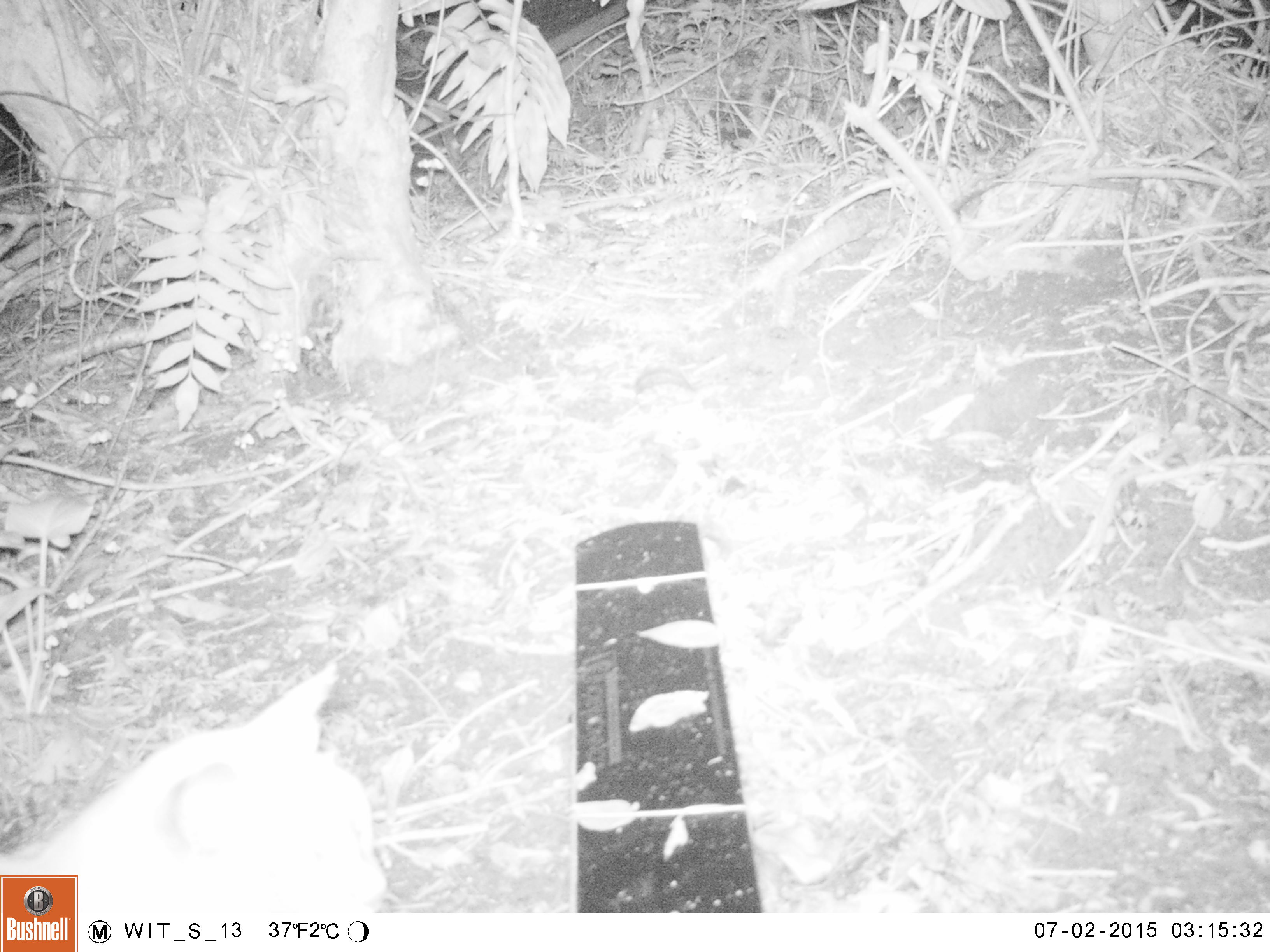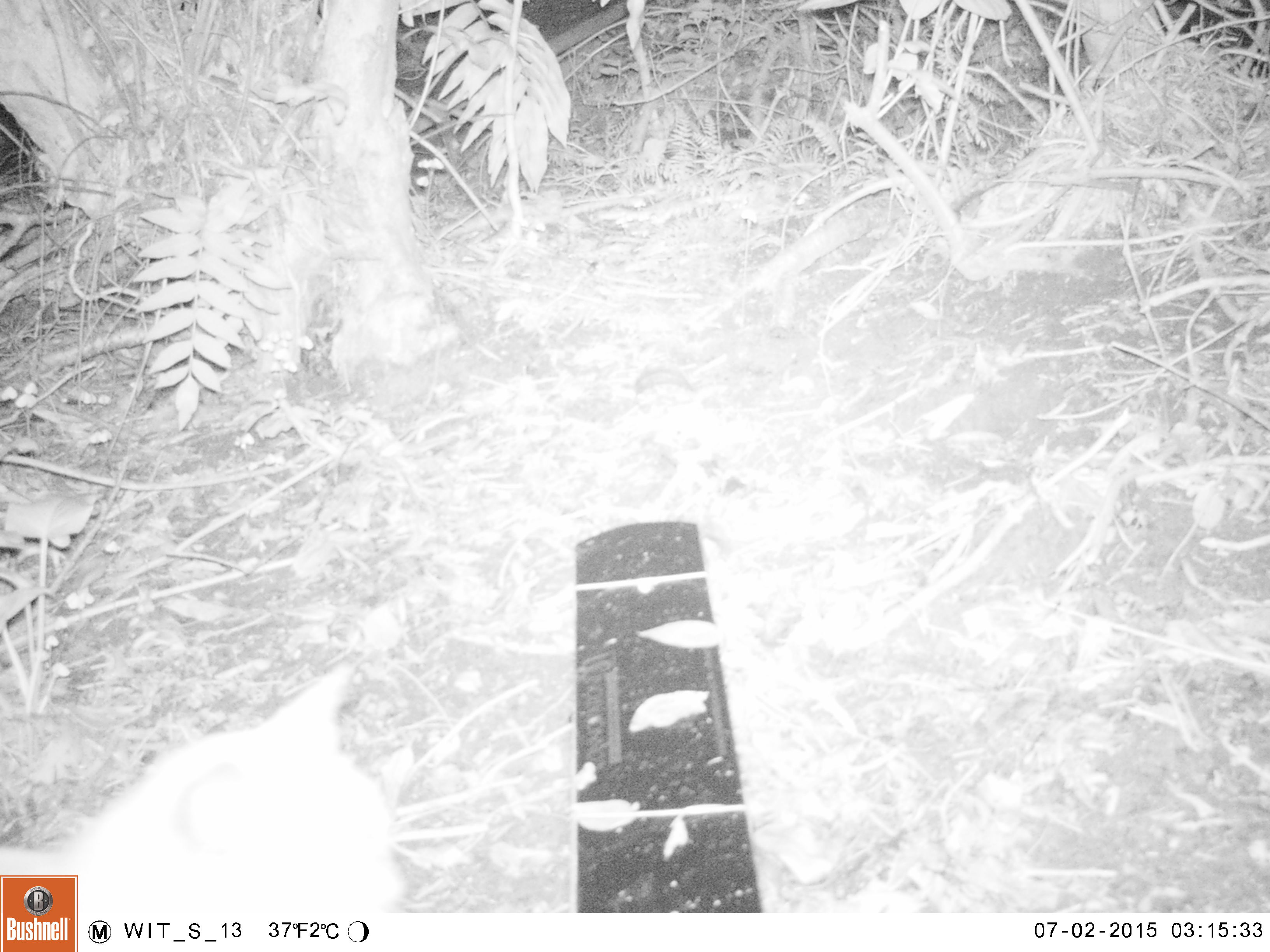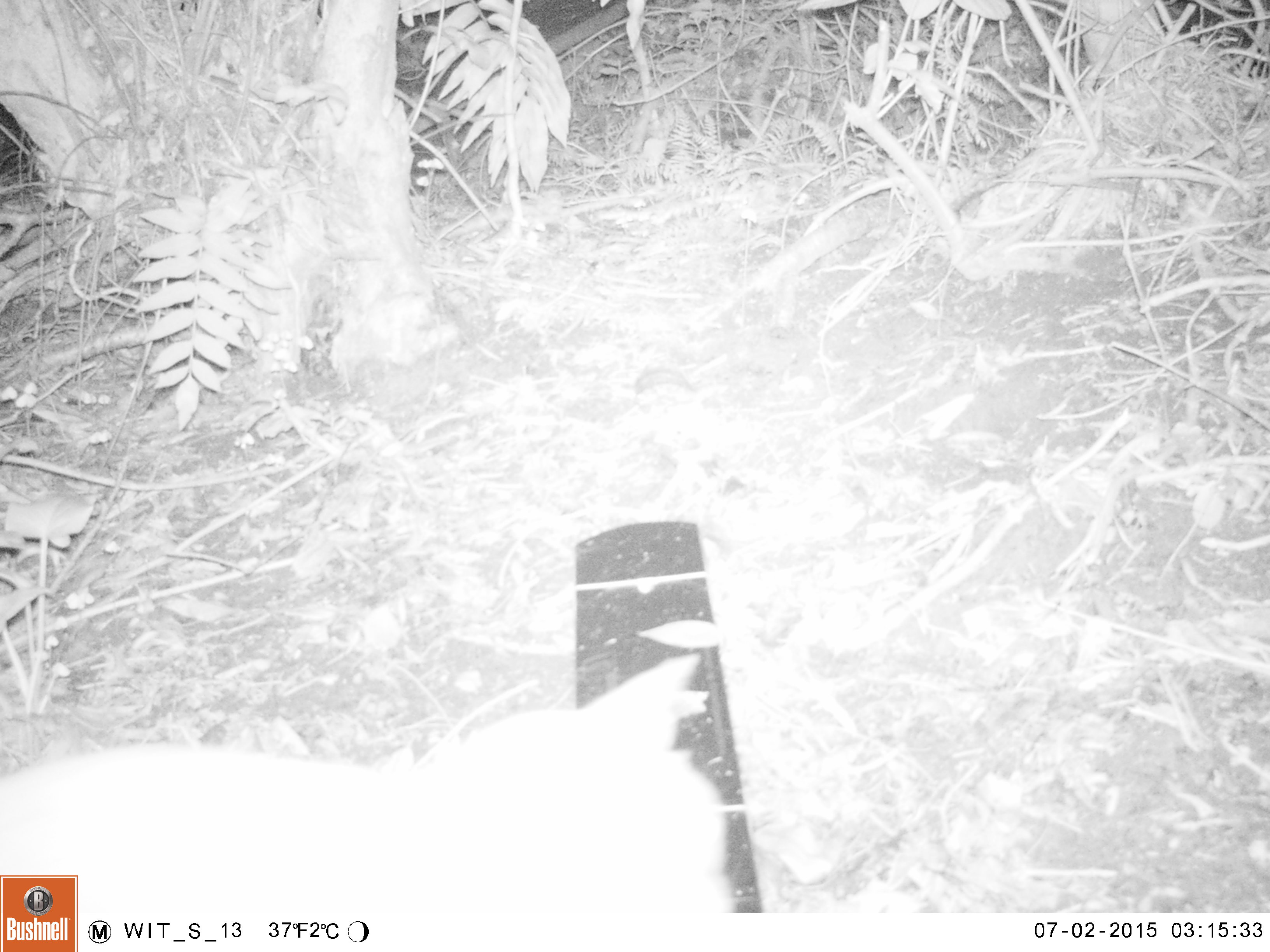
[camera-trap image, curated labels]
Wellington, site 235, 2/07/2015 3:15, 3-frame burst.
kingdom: Animalia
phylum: Chordata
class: Mammalia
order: Carnivora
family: Felidae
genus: Felis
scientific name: Felis catus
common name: cat